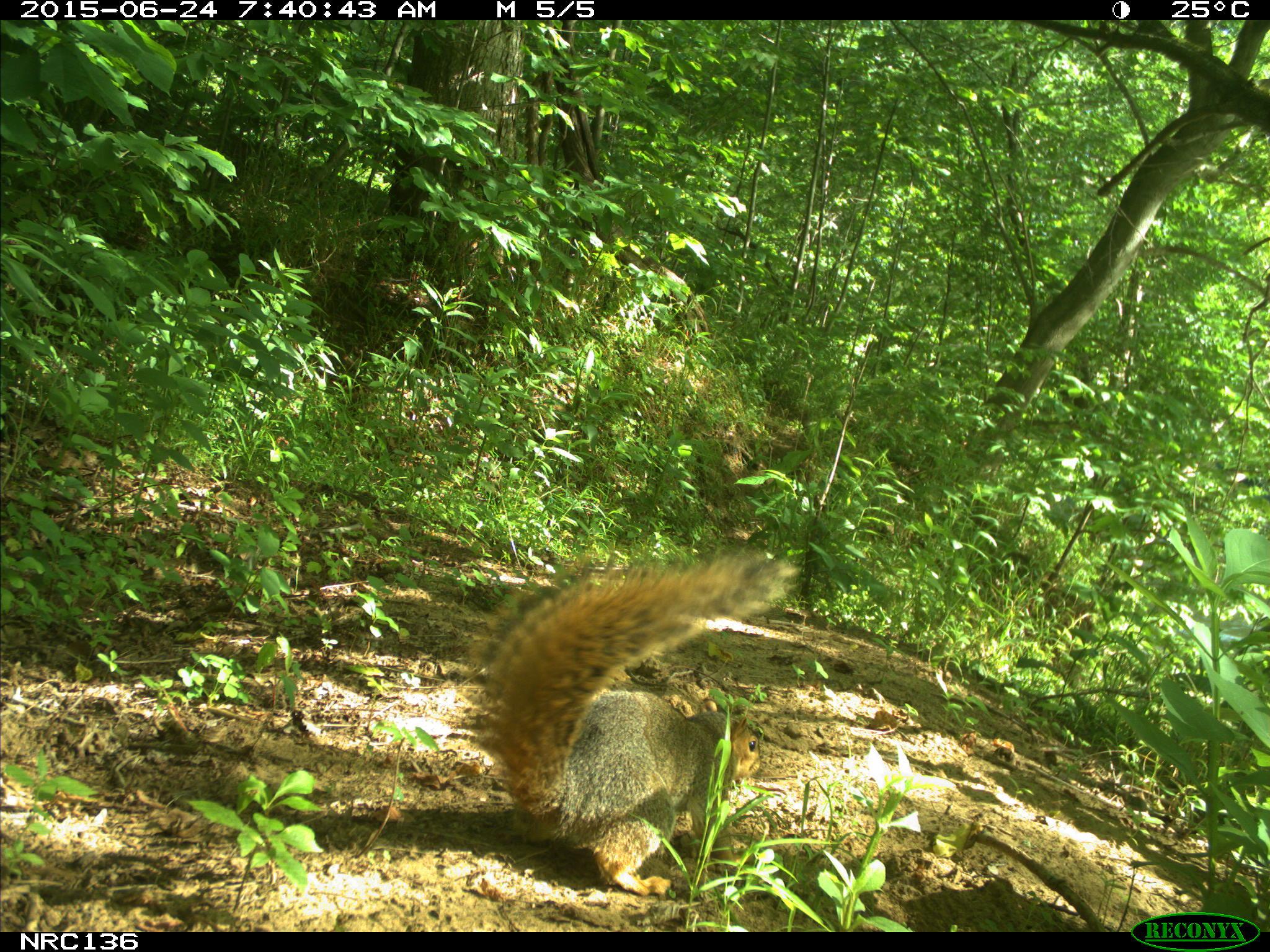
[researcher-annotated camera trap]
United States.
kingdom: Animalia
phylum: Chordata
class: Mammalia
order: Rodentia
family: Sciuridae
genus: Sciurus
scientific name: Sciurus niger cinereus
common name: eastern fox squirrel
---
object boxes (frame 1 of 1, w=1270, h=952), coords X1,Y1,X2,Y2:
Eastern Fox Squirrel: 475,536,804,902